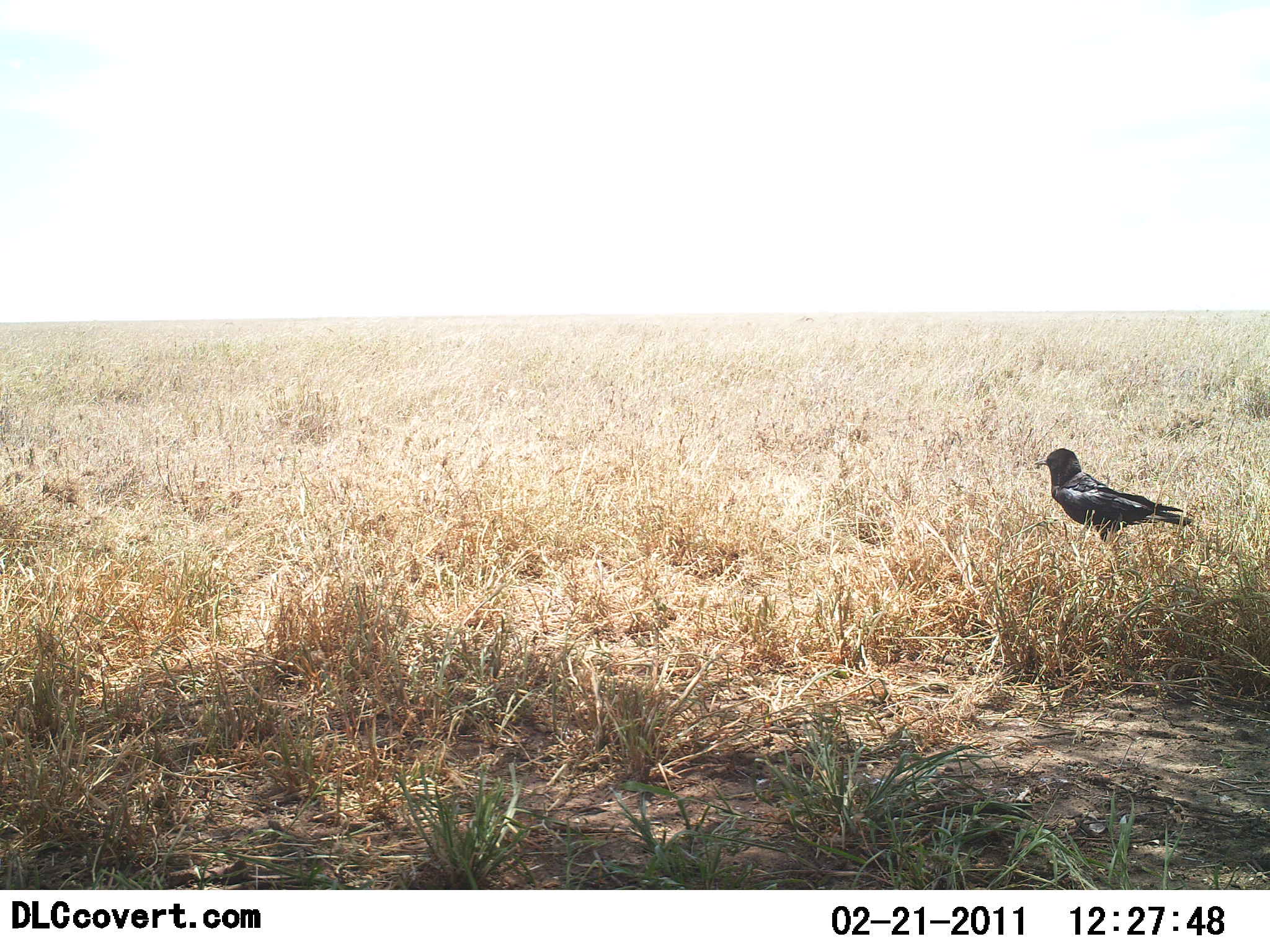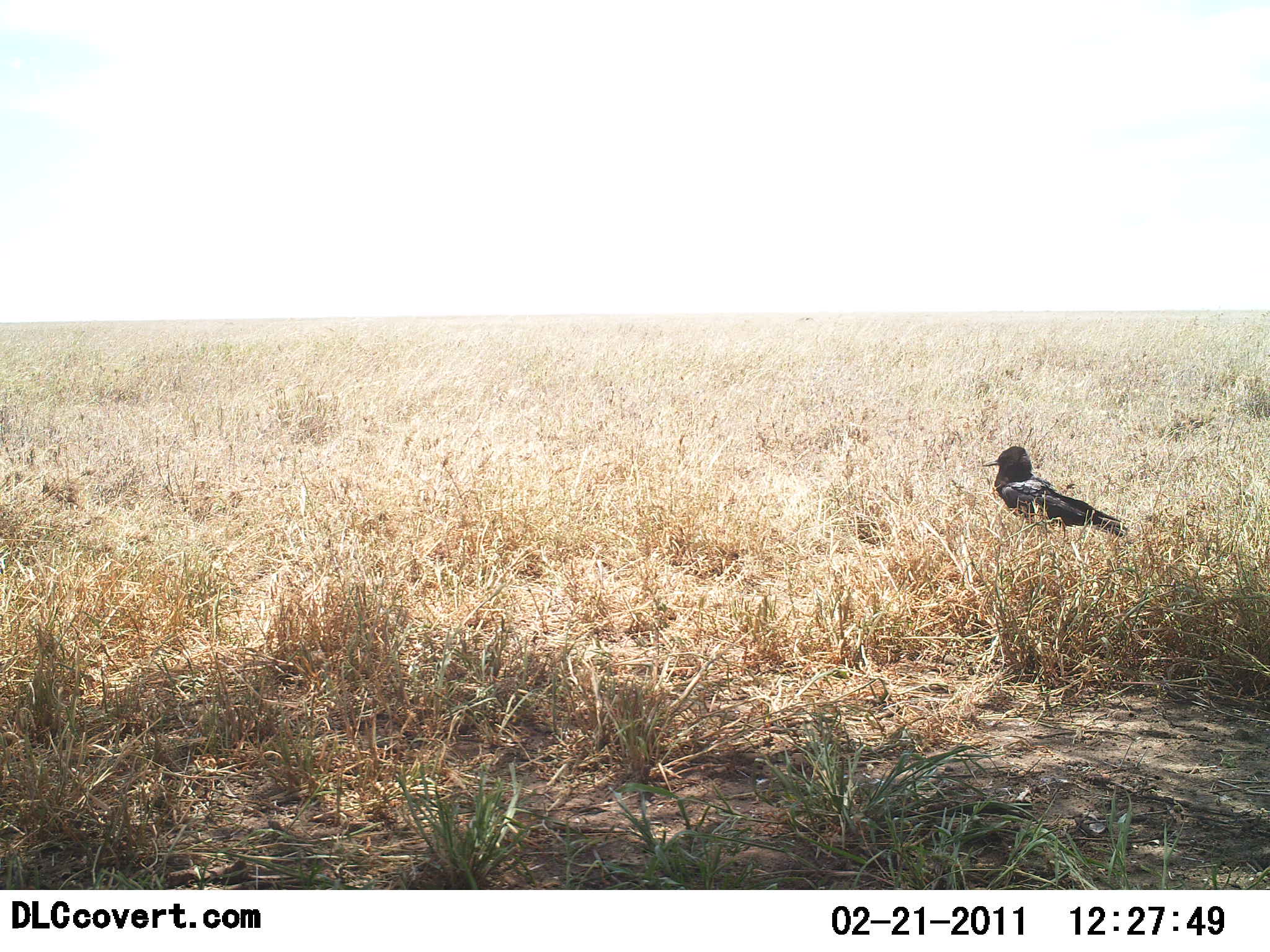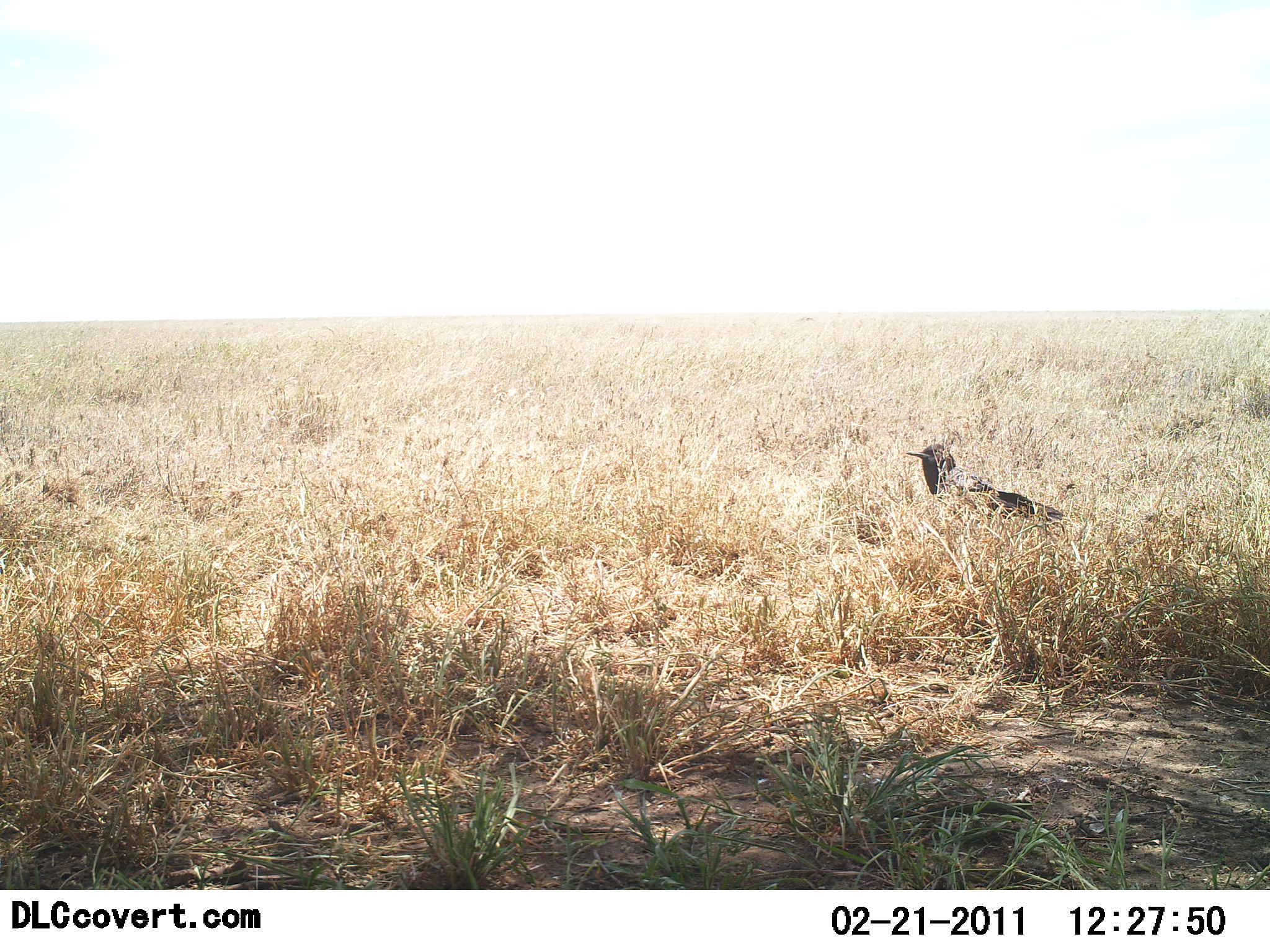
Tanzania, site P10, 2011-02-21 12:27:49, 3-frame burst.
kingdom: Animalia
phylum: Chordata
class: Aves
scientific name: Aves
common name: bird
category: otherbird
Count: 1.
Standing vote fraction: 18%.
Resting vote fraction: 0%.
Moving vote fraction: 82%.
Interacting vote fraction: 0%.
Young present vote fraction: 0%.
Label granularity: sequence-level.